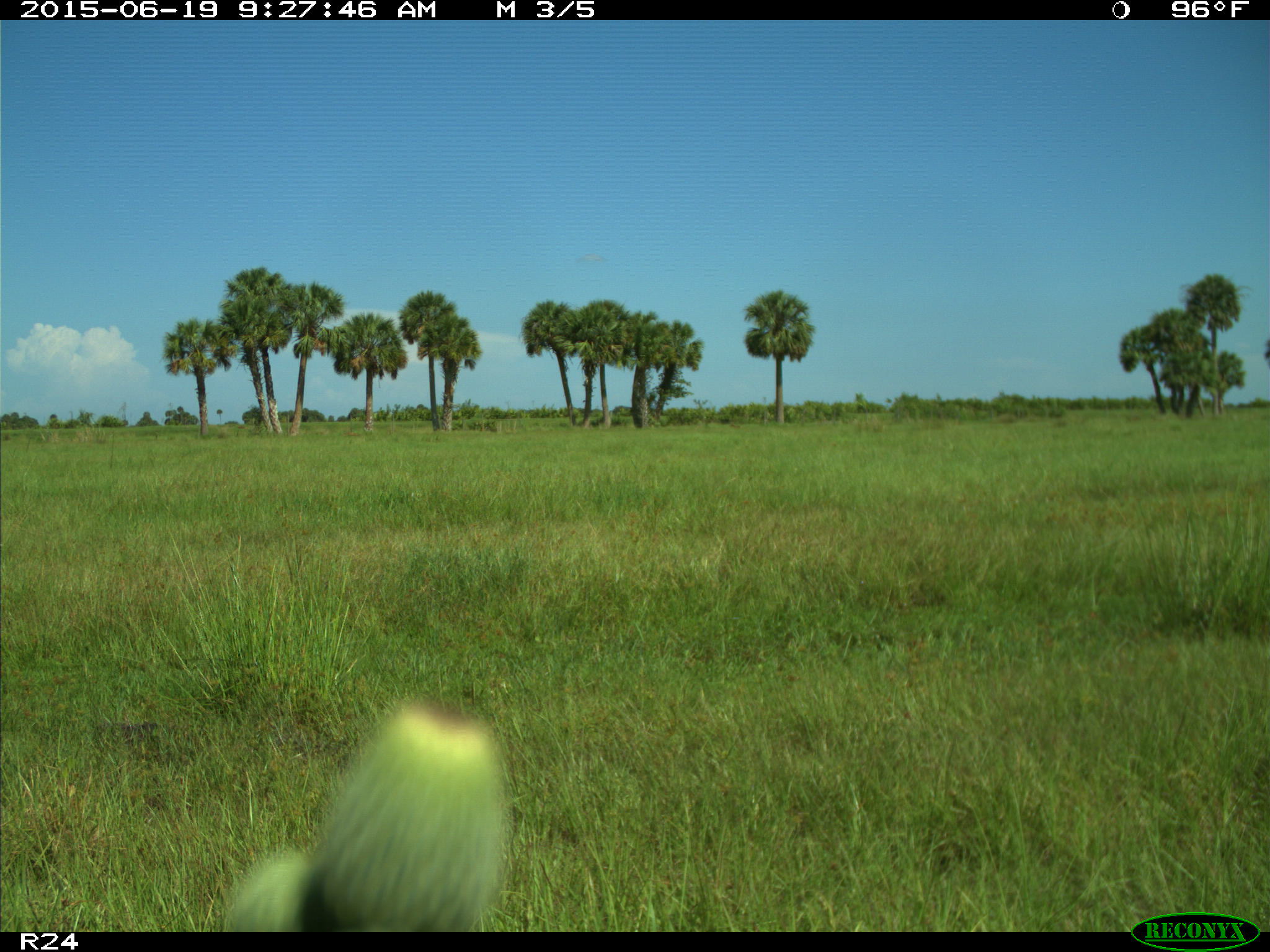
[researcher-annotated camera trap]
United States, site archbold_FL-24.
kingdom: Animalia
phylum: Chordata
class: Mammalia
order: Artiodactyla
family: Bovidae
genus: Bos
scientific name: Bos taurus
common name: domestic cow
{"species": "Bos taurus (domestic cow)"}